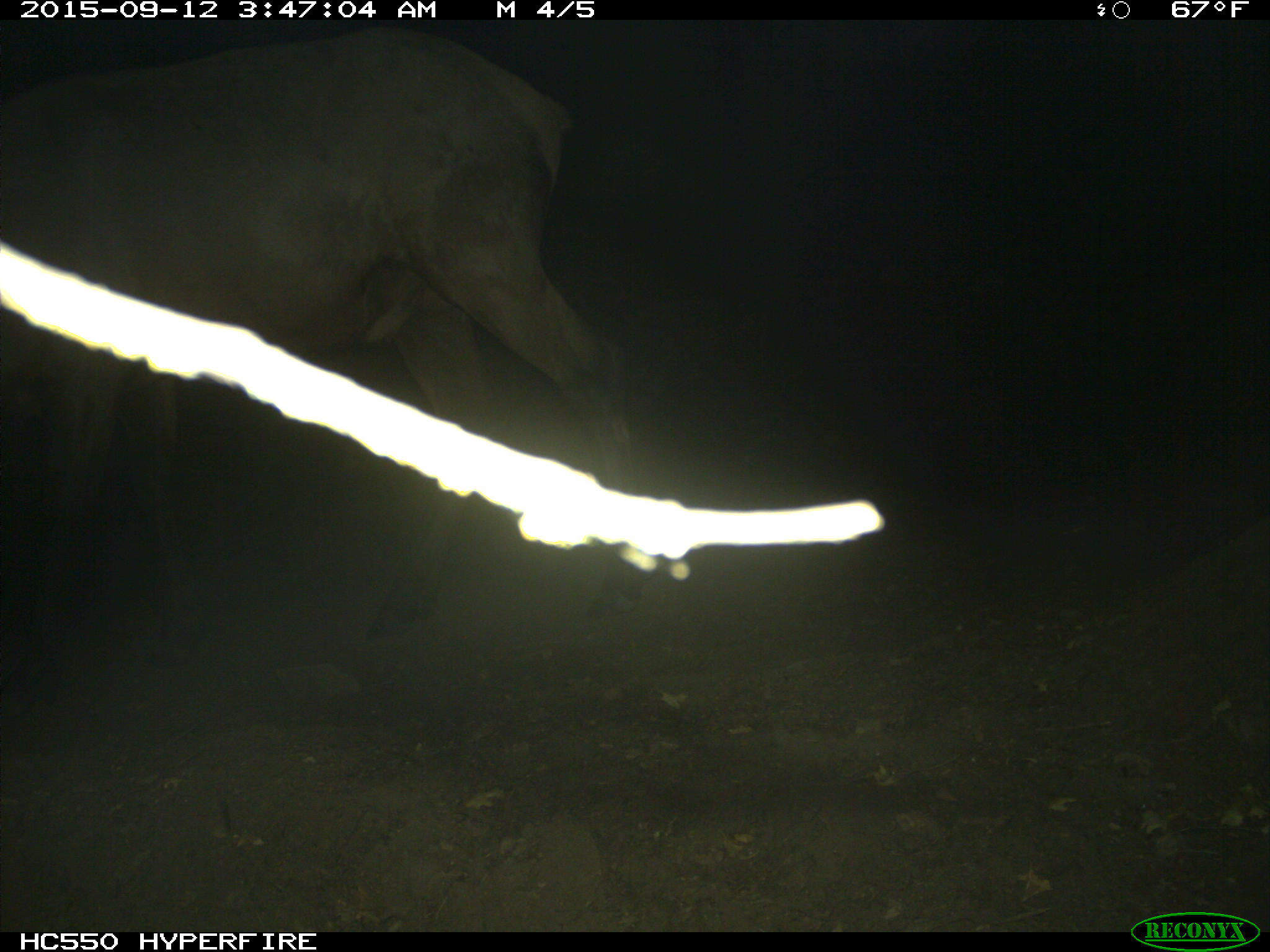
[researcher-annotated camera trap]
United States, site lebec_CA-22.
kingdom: Animalia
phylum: Chordata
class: Mammalia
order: Artiodactyla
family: Cervidae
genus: Cervus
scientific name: Cervus canadensis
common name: elk